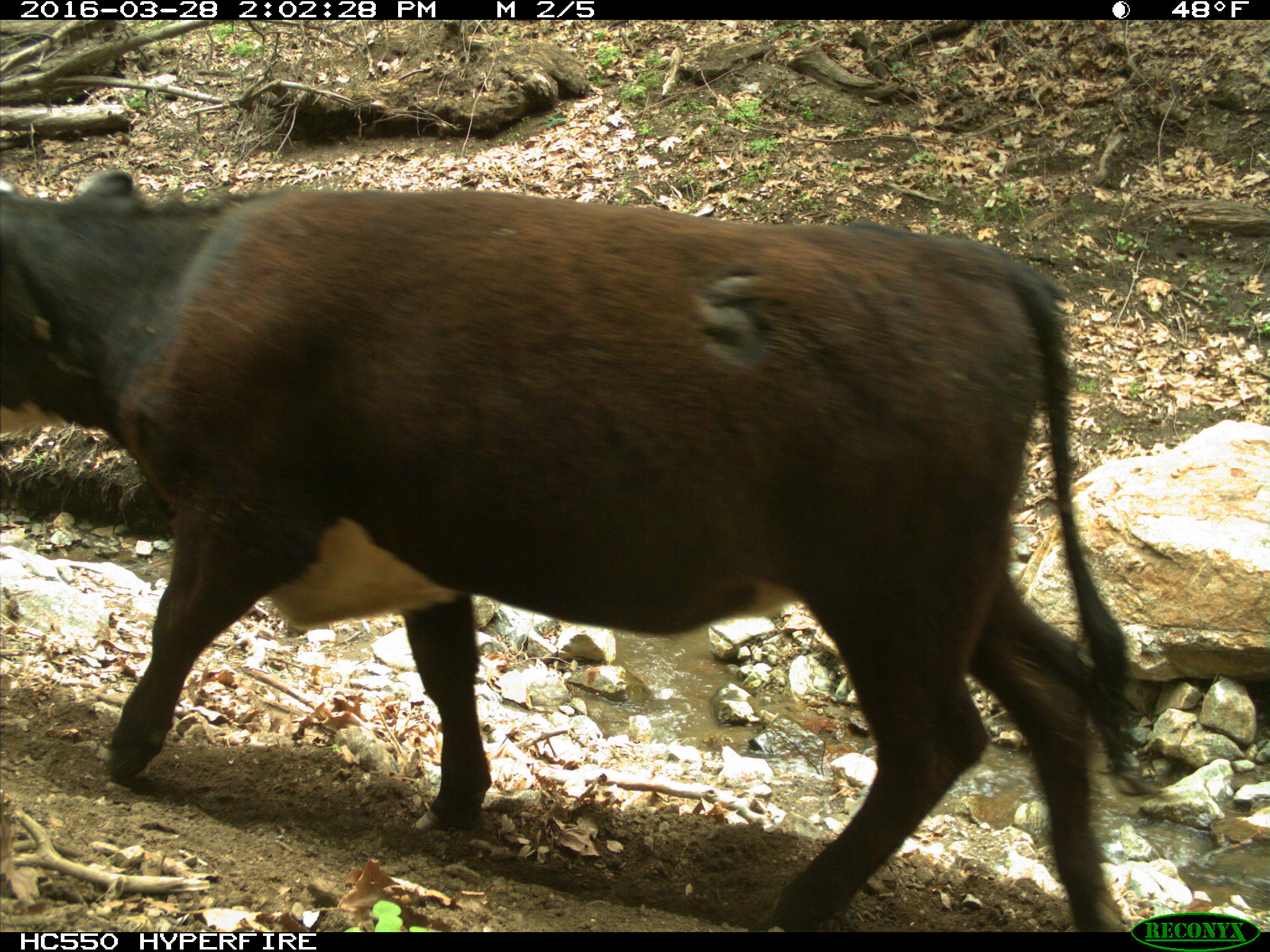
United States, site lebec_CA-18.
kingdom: Animalia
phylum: Chordata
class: Mammalia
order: Artiodactyla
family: Bovidae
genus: Bos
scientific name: Bos taurus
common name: domestic cow